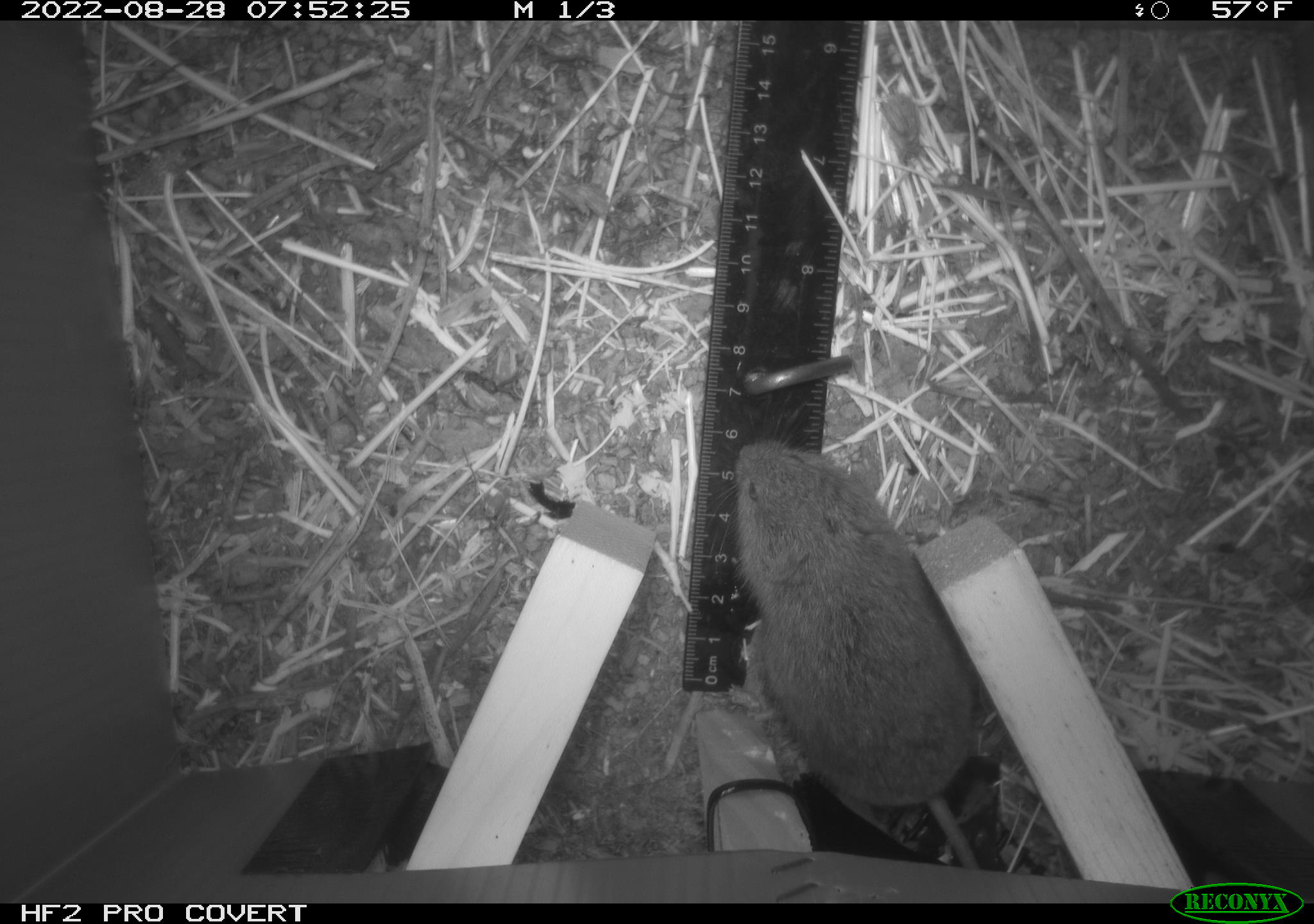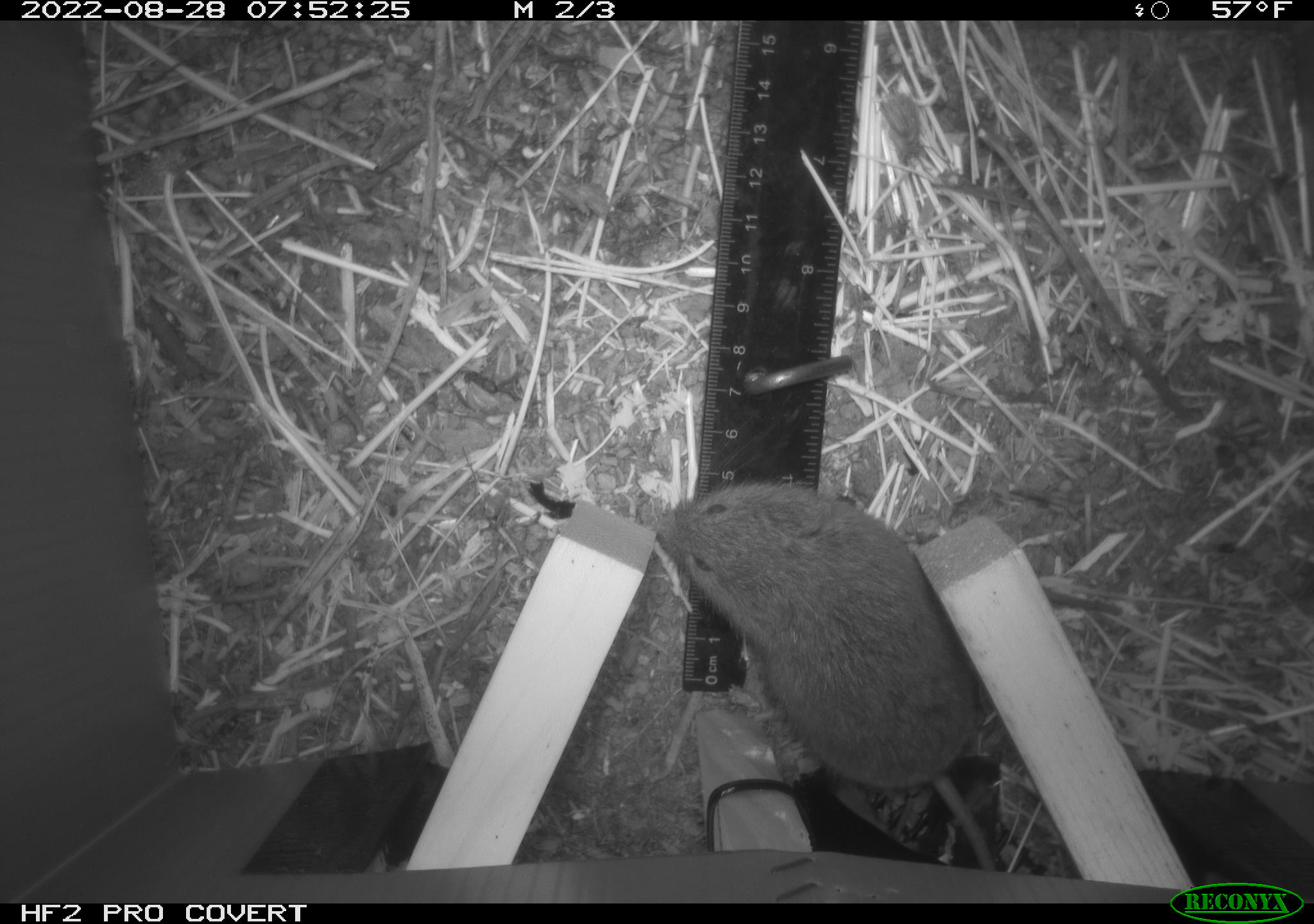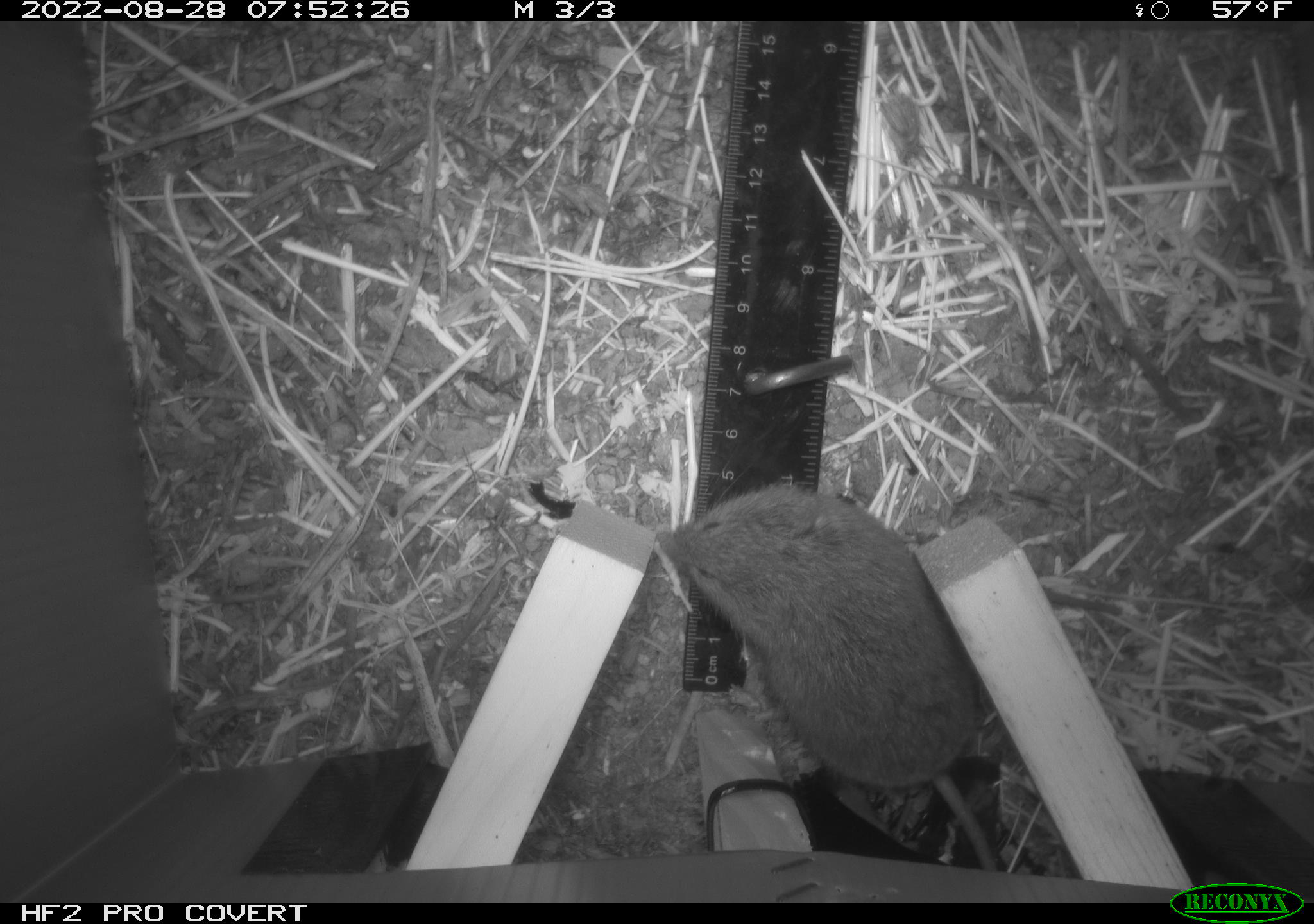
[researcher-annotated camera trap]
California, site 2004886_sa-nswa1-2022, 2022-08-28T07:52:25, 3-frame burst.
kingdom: Animalia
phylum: Chordata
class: Mammalia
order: Rodentia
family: Cricetidae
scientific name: Cricetidae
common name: hamsters, voles, lemmings, and allies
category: cricetidae family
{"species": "cricetidae family (hamsters, voles, lemmings, and allies) (Cricetidae)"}